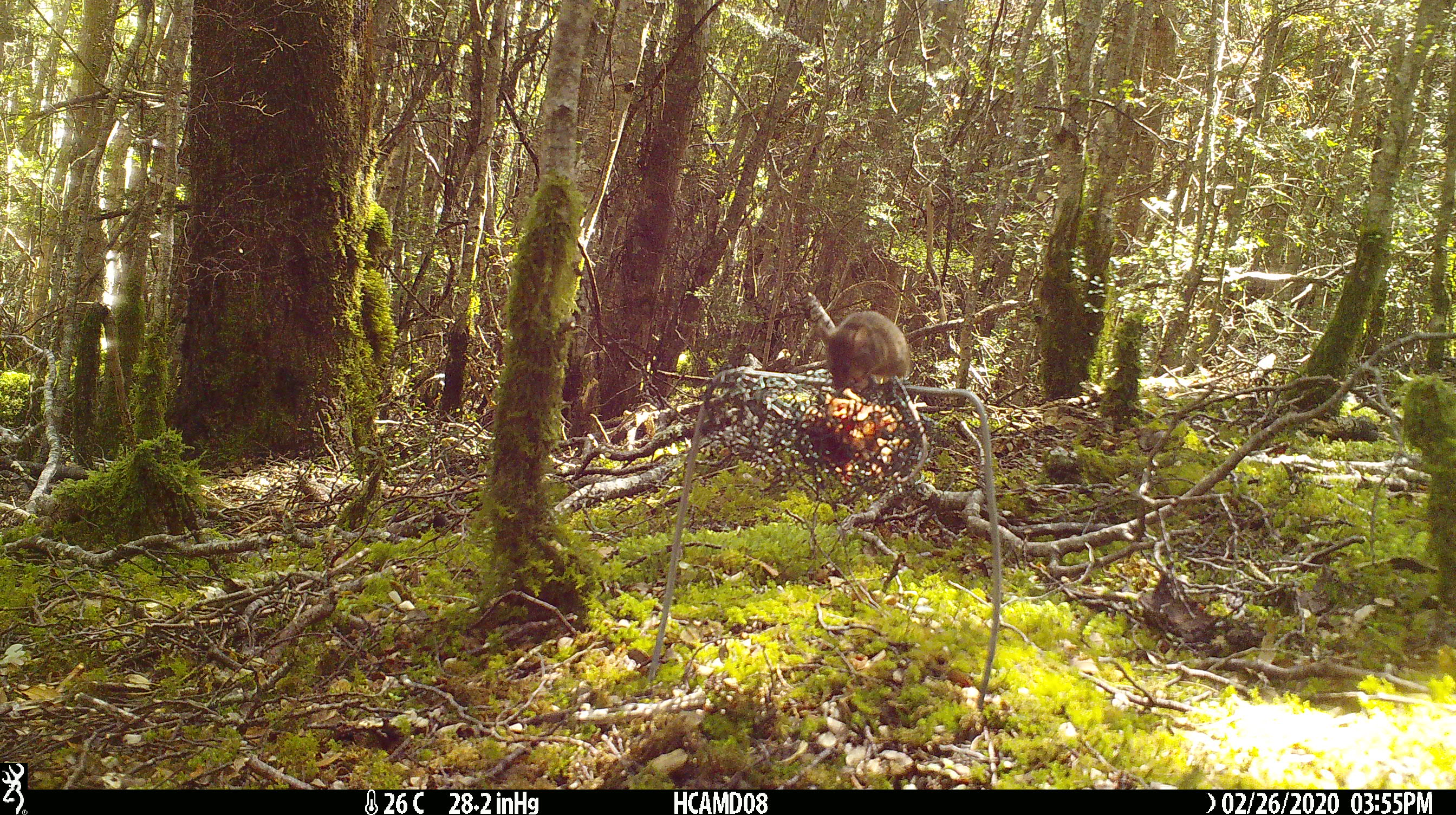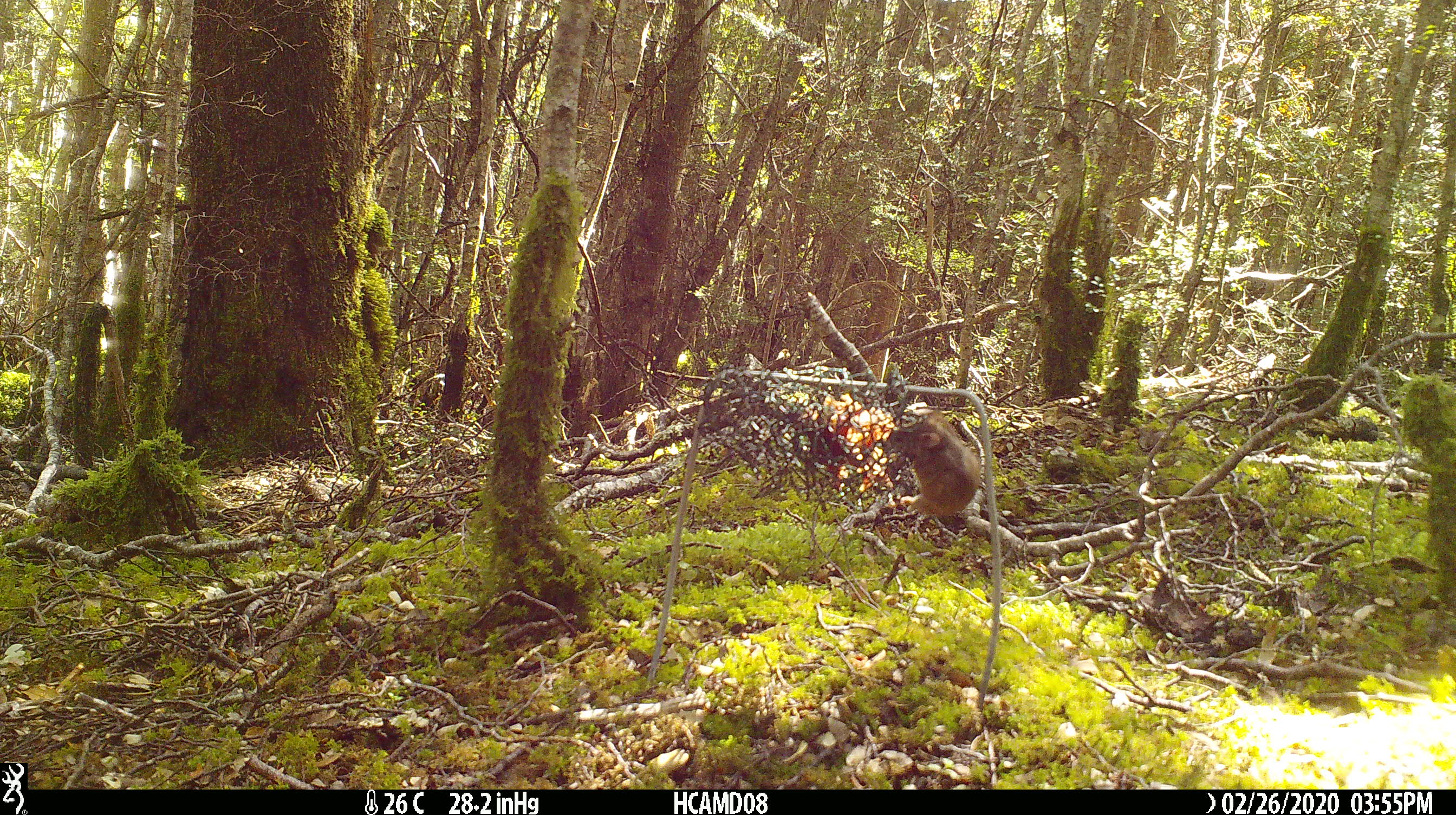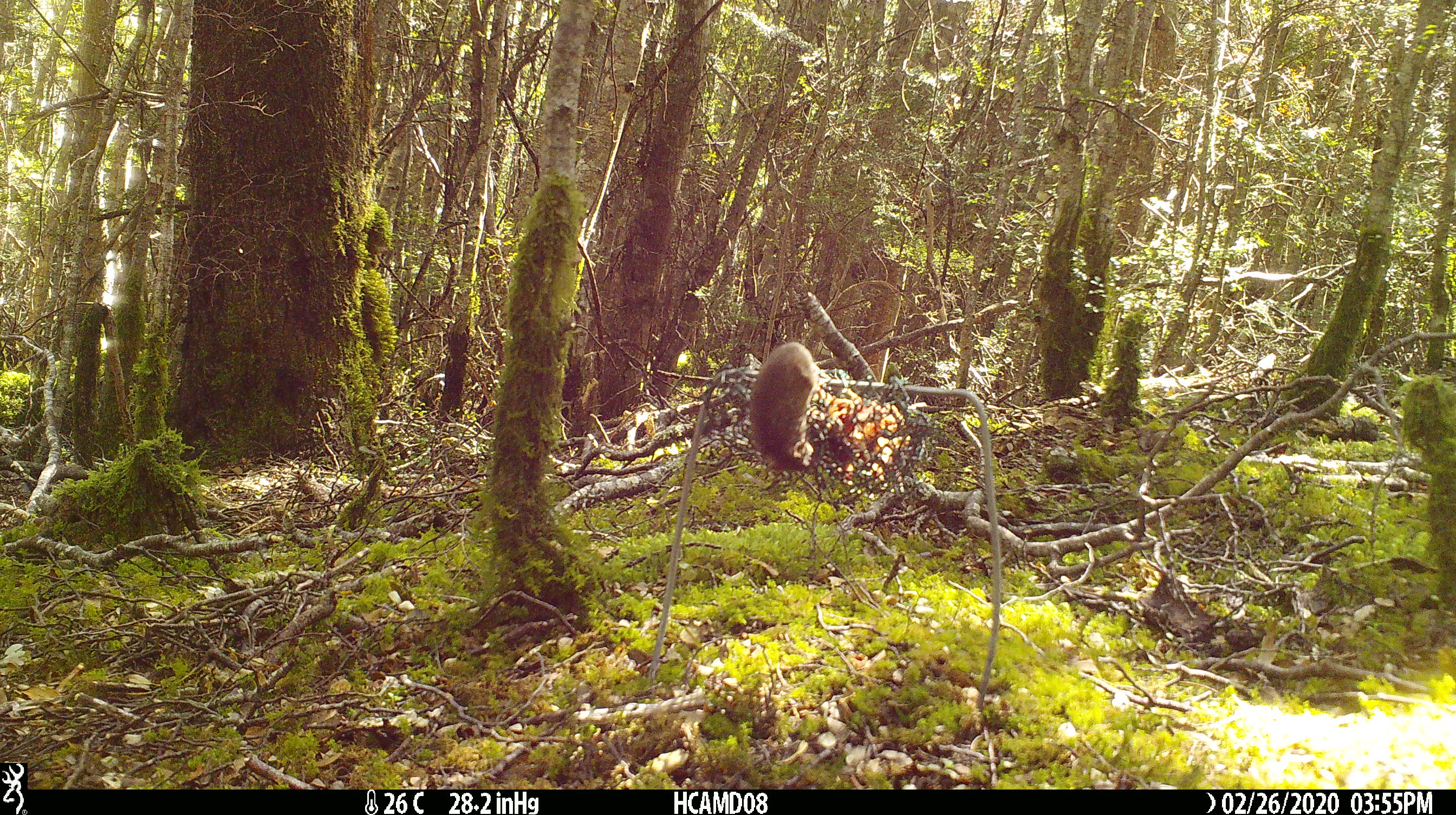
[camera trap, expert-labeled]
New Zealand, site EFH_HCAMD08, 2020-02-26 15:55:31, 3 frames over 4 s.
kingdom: Animalia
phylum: Chordata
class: Mammalia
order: Rodentia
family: Muridae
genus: Mus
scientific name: Mus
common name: mouse